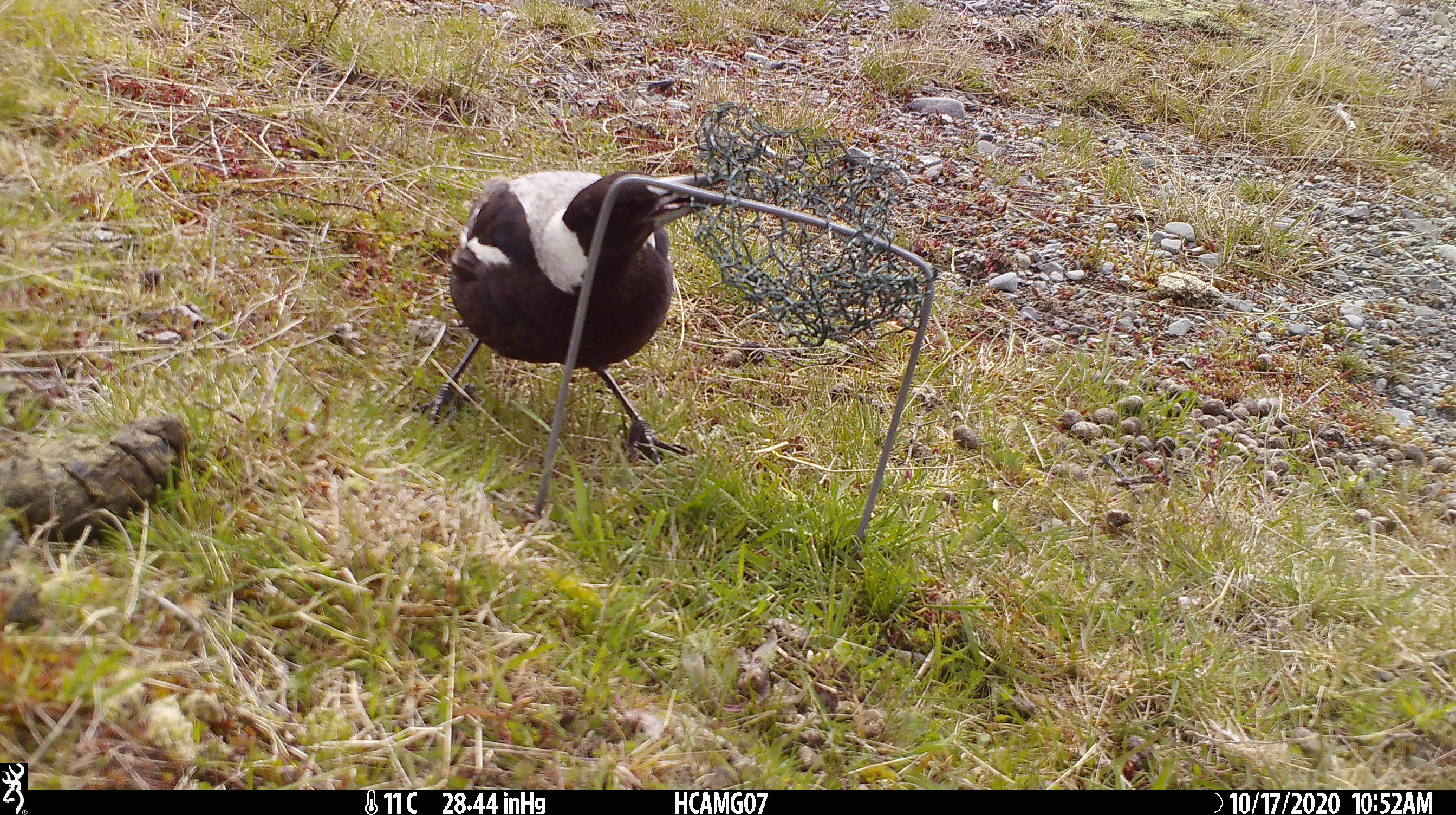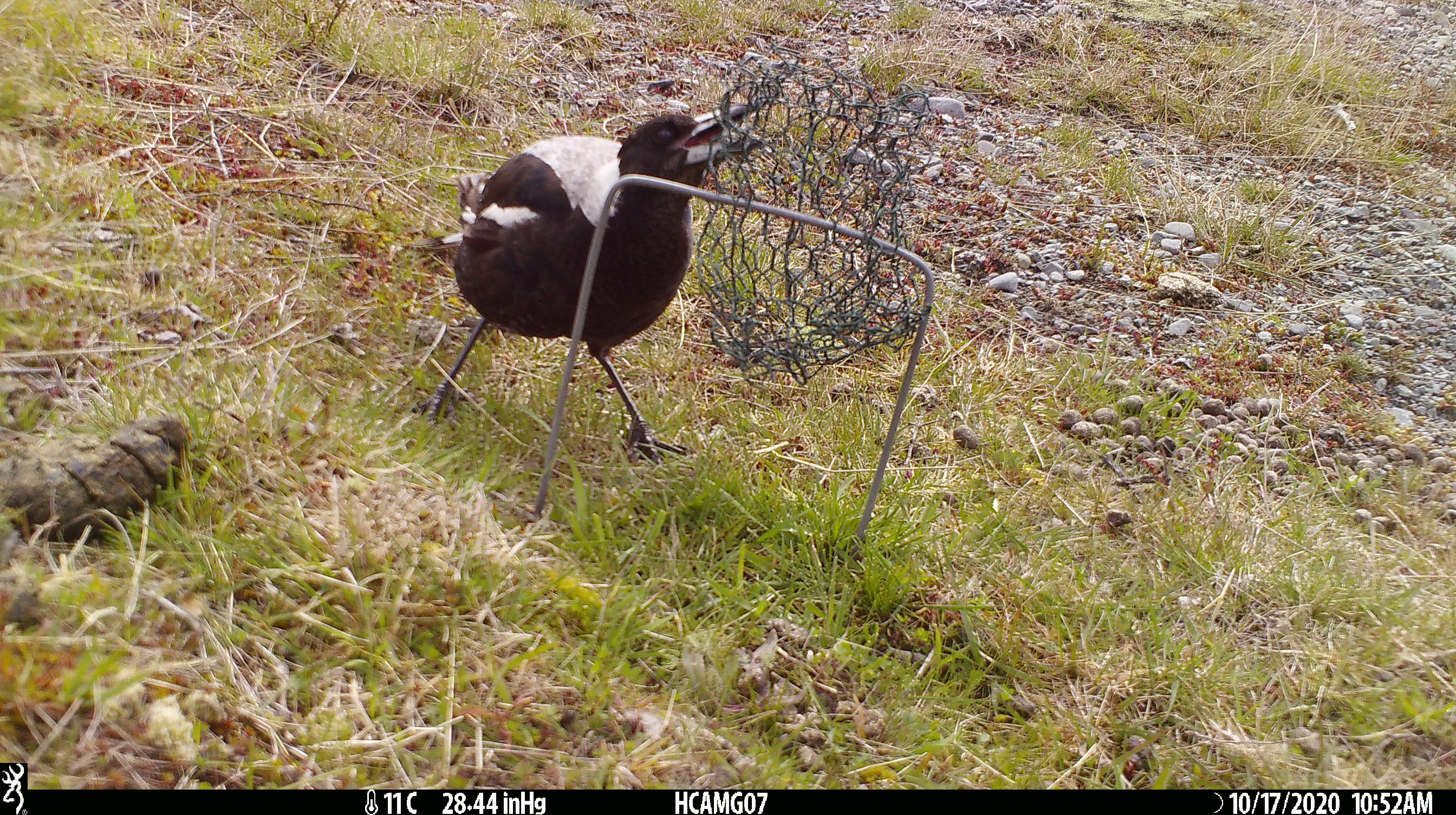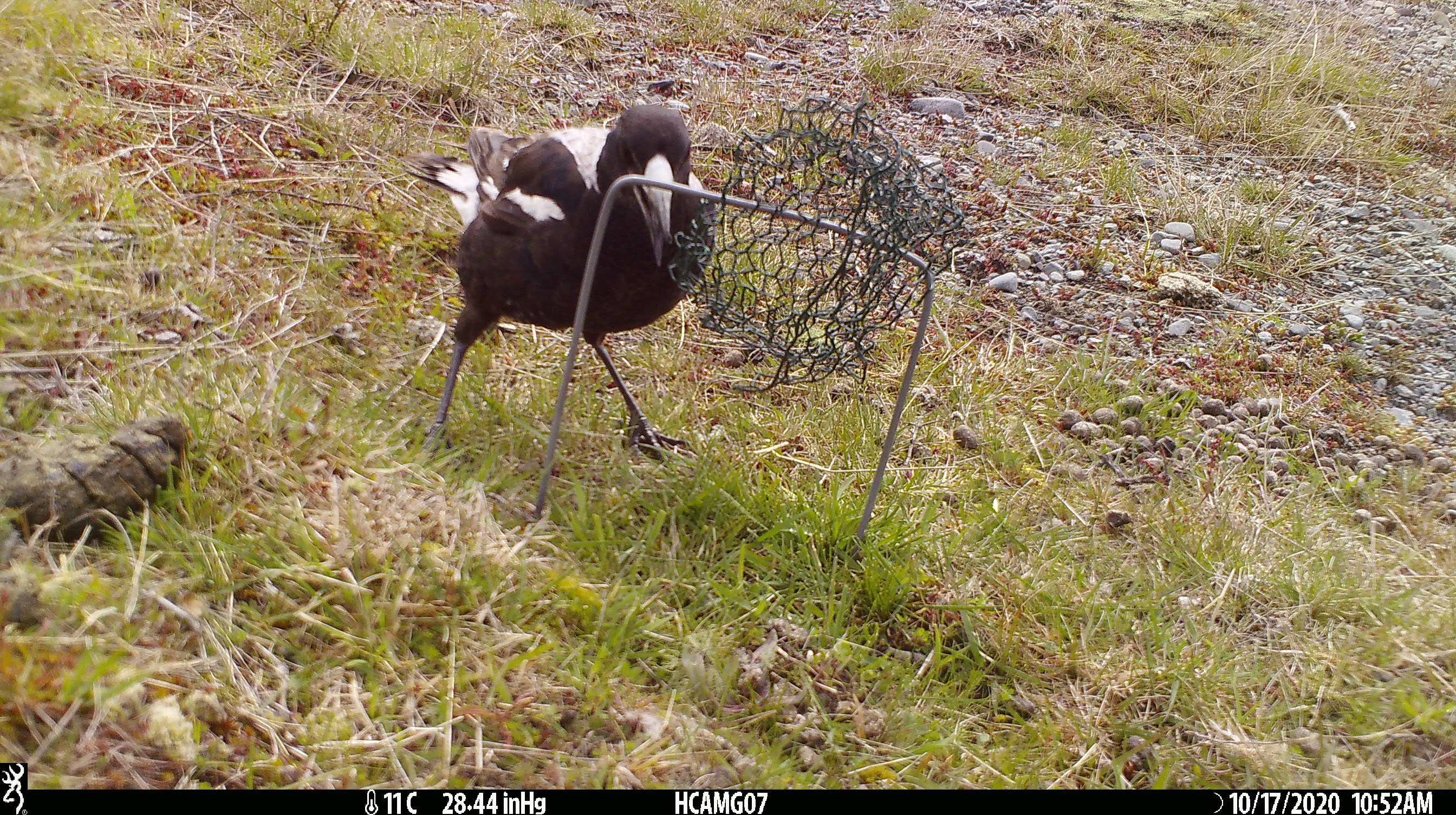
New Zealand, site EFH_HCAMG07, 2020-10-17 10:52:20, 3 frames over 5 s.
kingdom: Animalia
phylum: Chordata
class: Aves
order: Passeriformes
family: Artamidae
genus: Gymnorhina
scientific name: Gymnorhina tibicen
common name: australian magpie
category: magpie